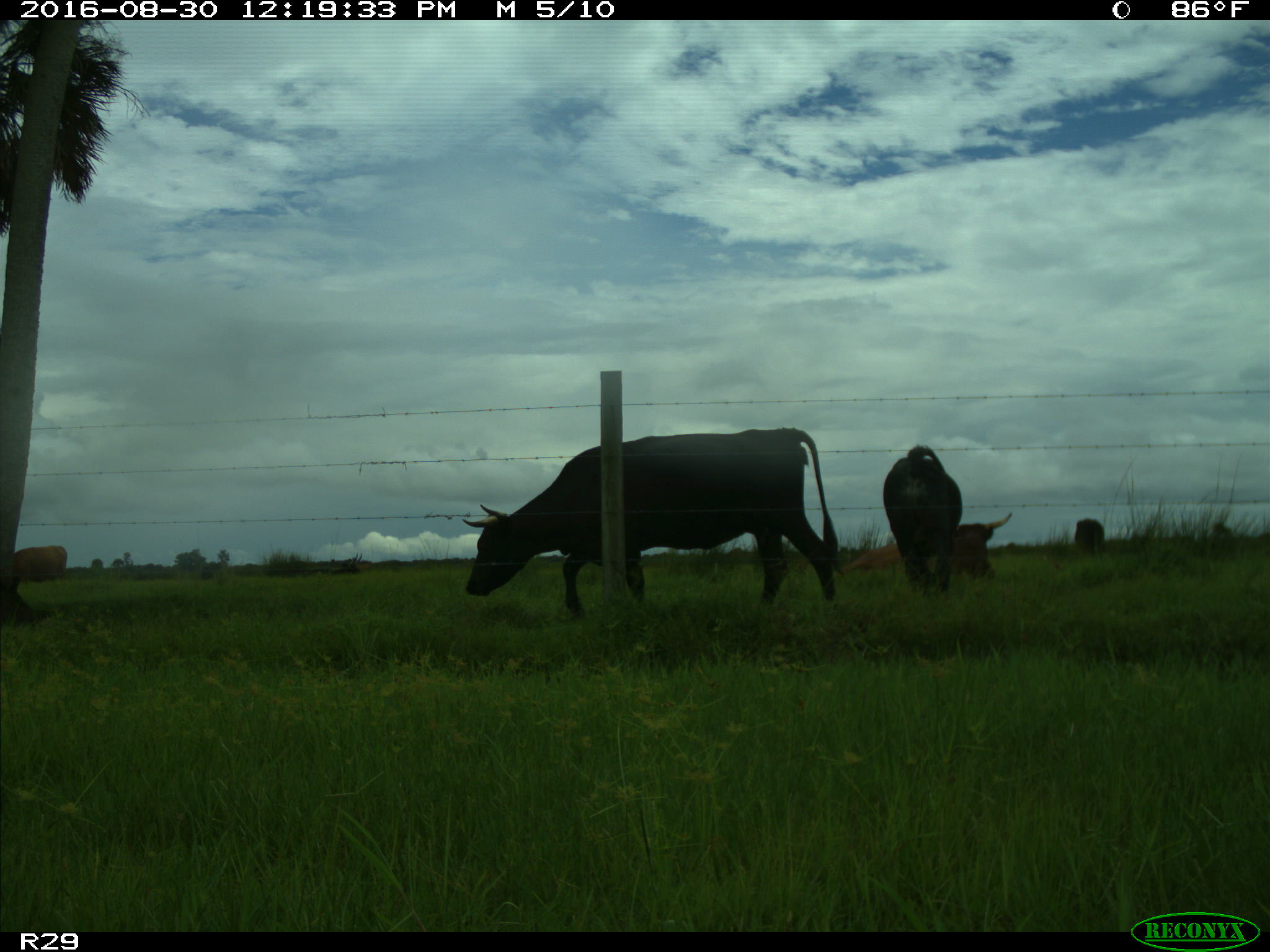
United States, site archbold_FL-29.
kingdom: Animalia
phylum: Chordata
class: Mammalia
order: Artiodactyla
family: Bovidae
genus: Bos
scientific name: Bos taurus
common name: domestic cow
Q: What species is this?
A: Bos taurus (domestic cow).